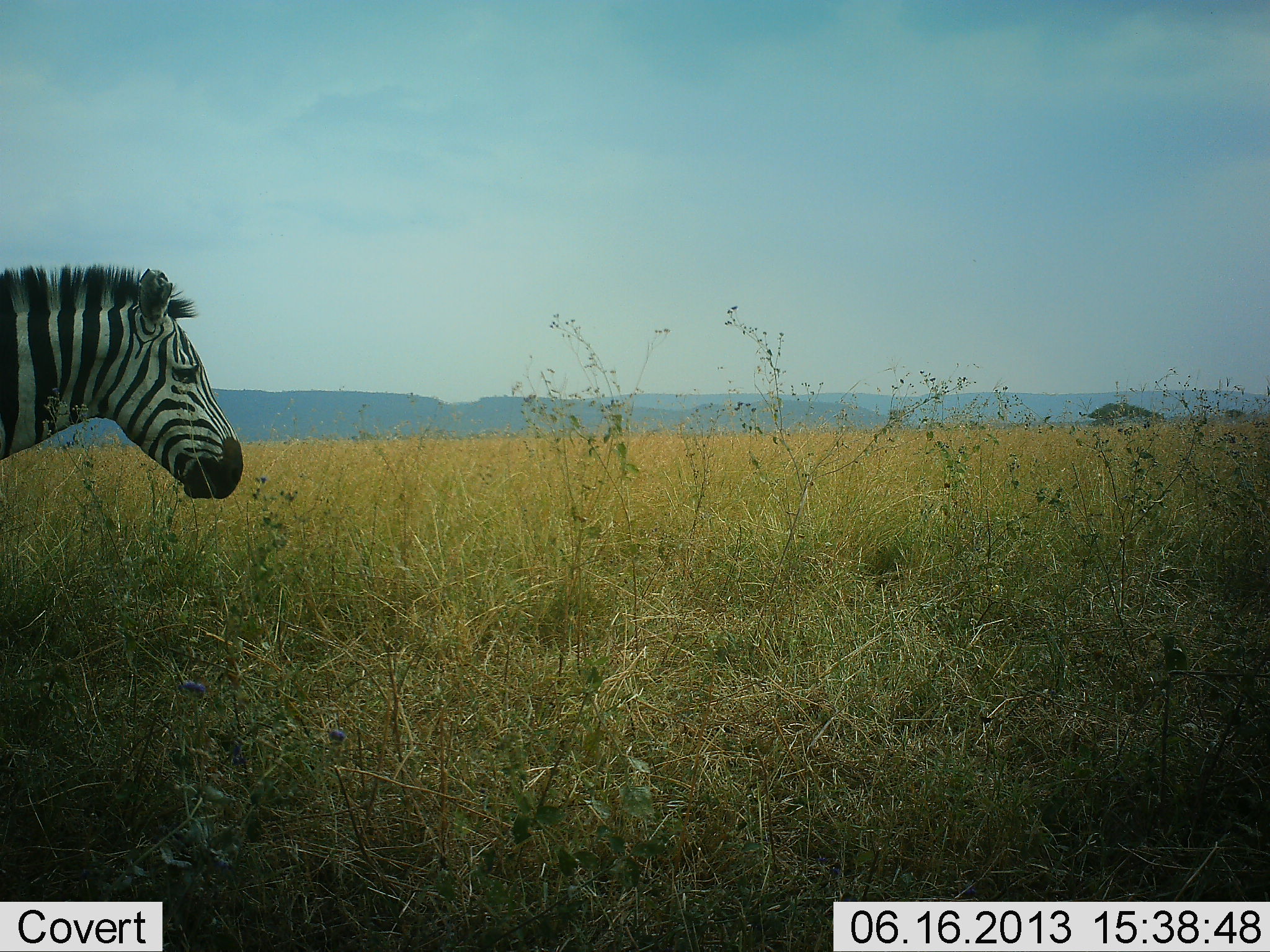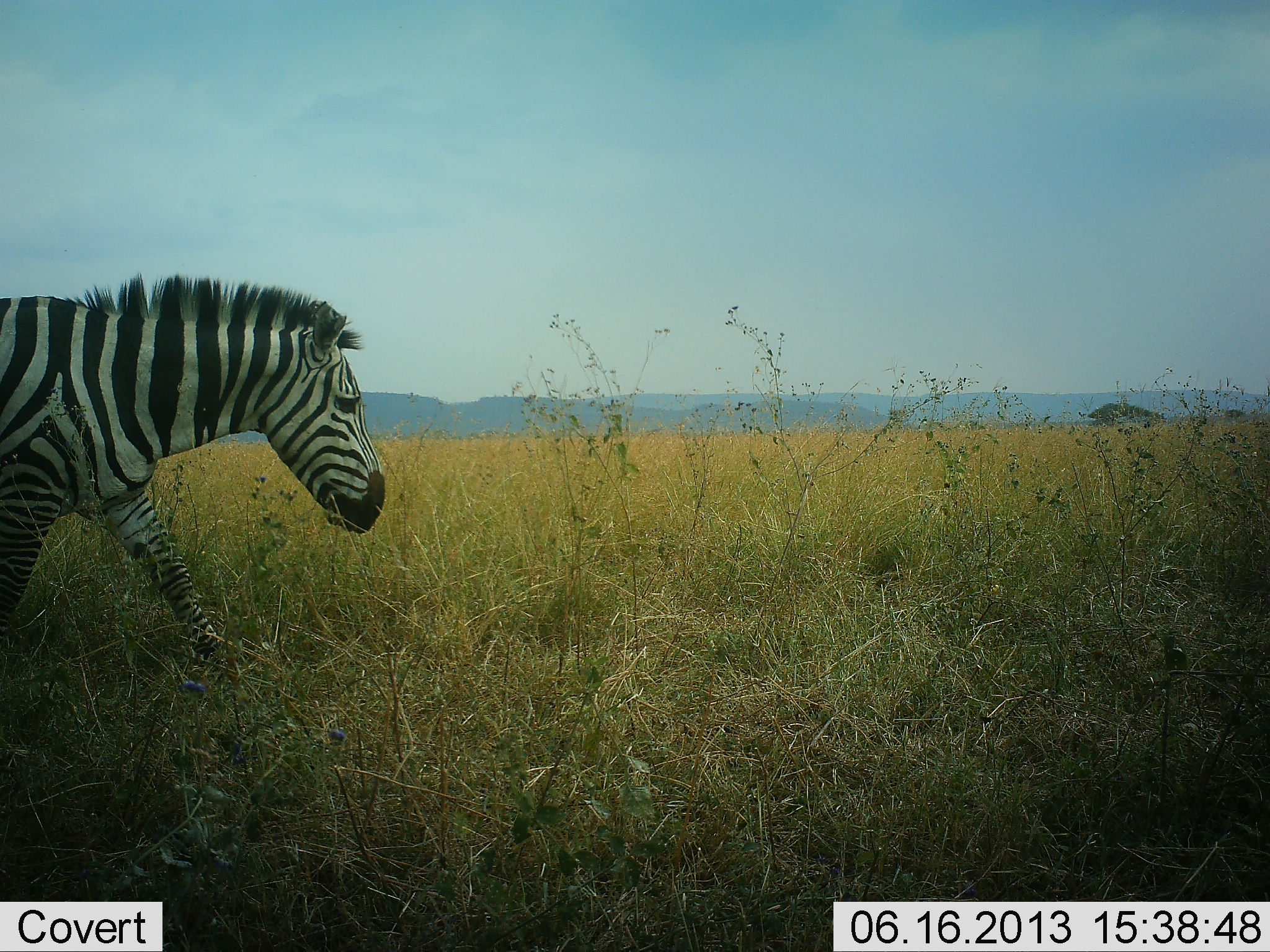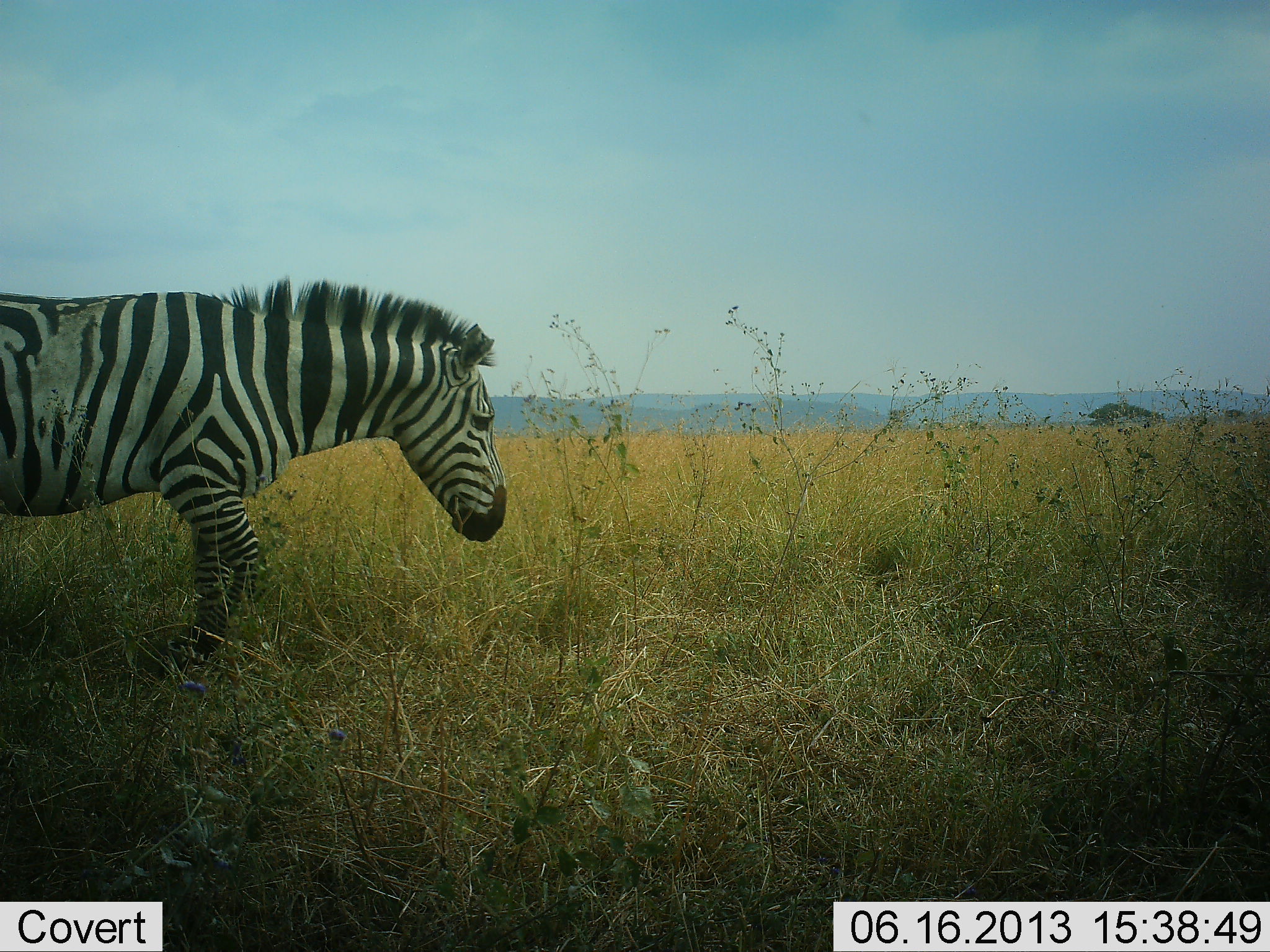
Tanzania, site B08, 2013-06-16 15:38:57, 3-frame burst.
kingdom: Animalia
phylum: Chordata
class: Mammalia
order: Perissodactyla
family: Equidae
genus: Equus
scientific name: Equus quagga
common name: plains zebra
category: zebra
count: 1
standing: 0%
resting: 0%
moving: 100%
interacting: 0%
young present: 0%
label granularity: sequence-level